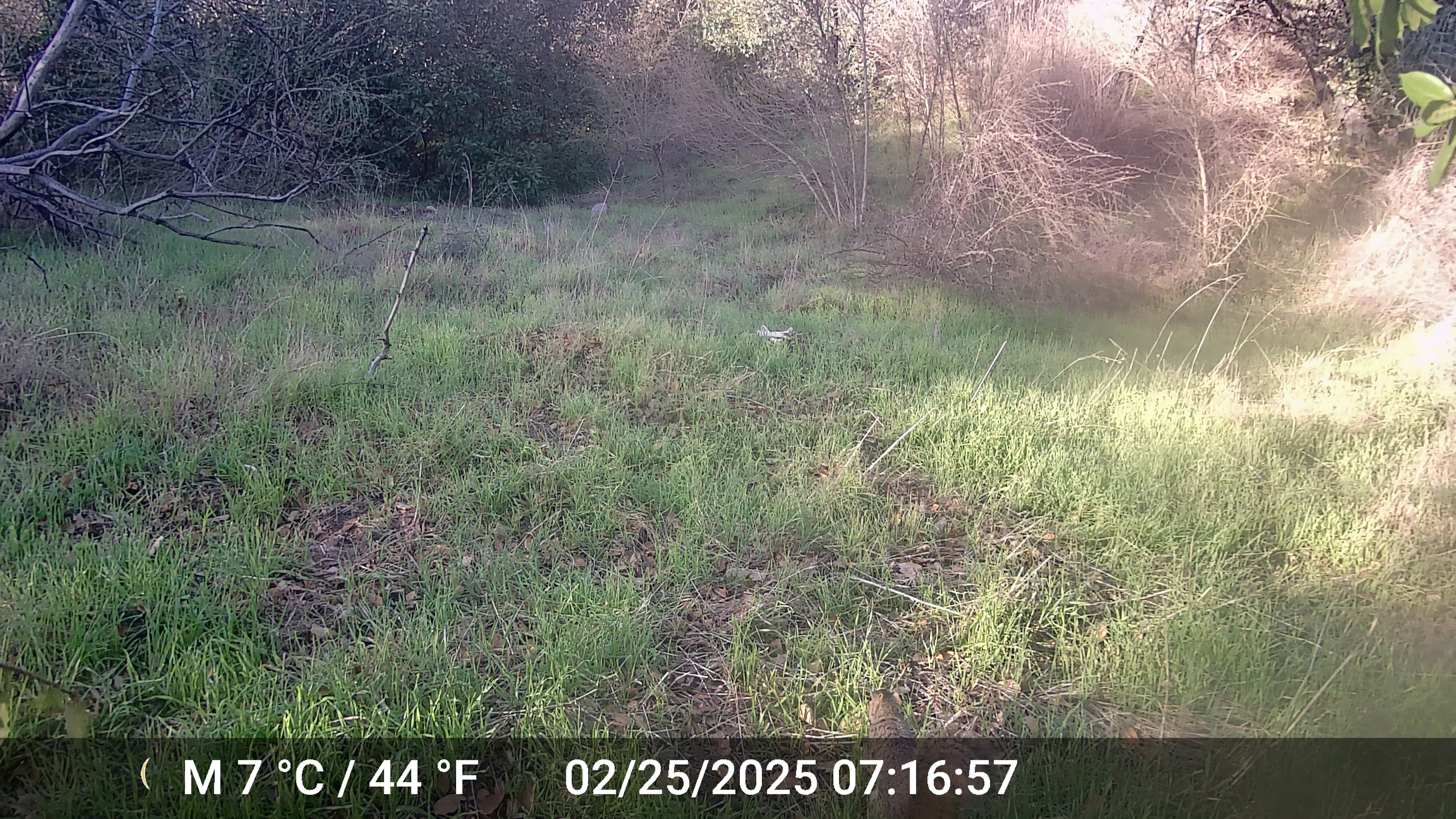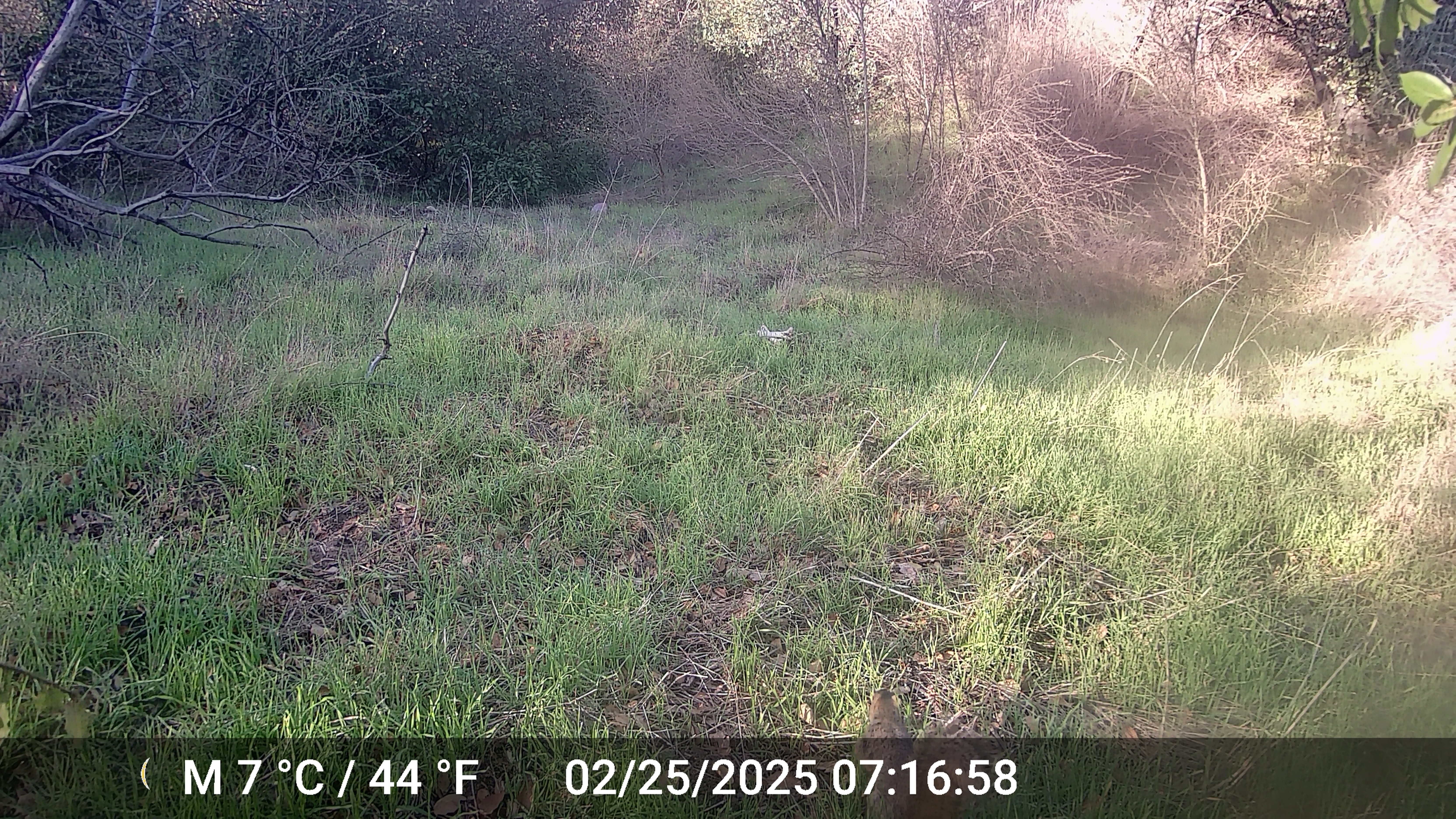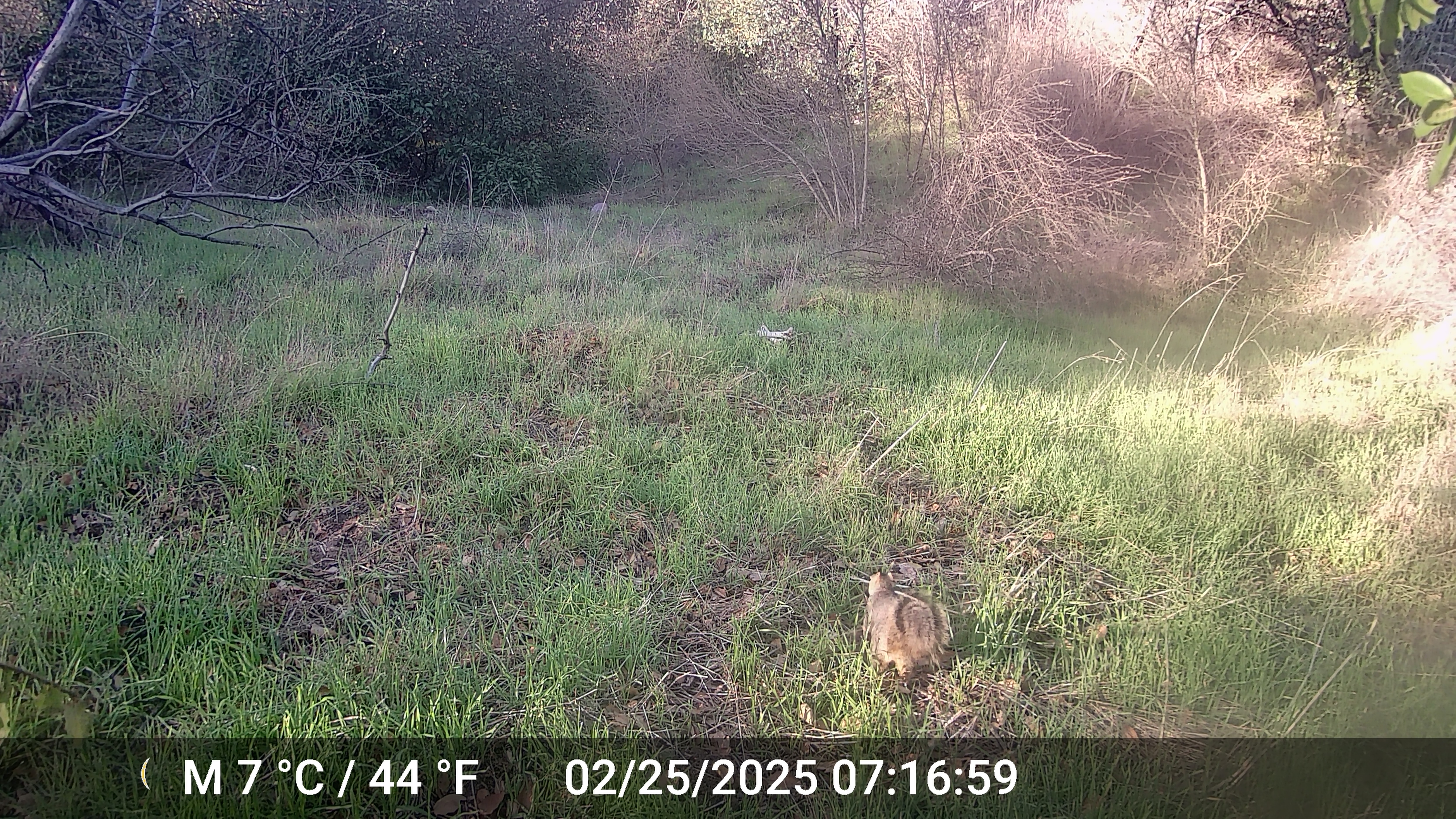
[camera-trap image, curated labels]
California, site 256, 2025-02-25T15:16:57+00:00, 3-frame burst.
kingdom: Animalia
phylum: Chordata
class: Mammalia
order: Rodentia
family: Sciuridae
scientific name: Sciuridae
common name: squirrel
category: unknown squirrel